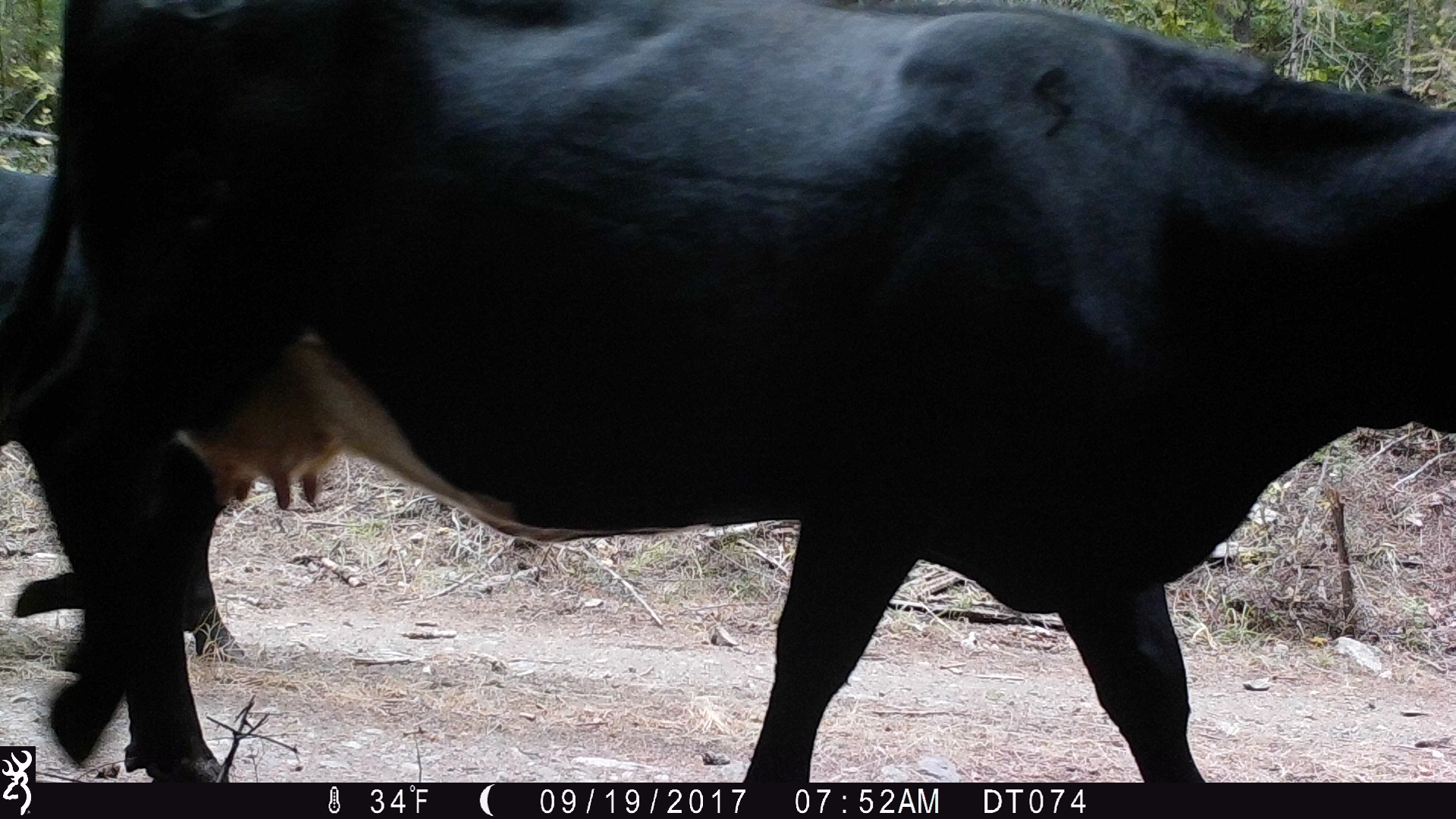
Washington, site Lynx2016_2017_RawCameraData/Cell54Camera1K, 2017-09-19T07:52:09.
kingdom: Animalia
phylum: Chordata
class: Mammalia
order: Artiodactyla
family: Bovidae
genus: Bos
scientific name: Bos taurus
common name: domestic cattle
Domestic cattle (Bos taurus). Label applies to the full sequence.